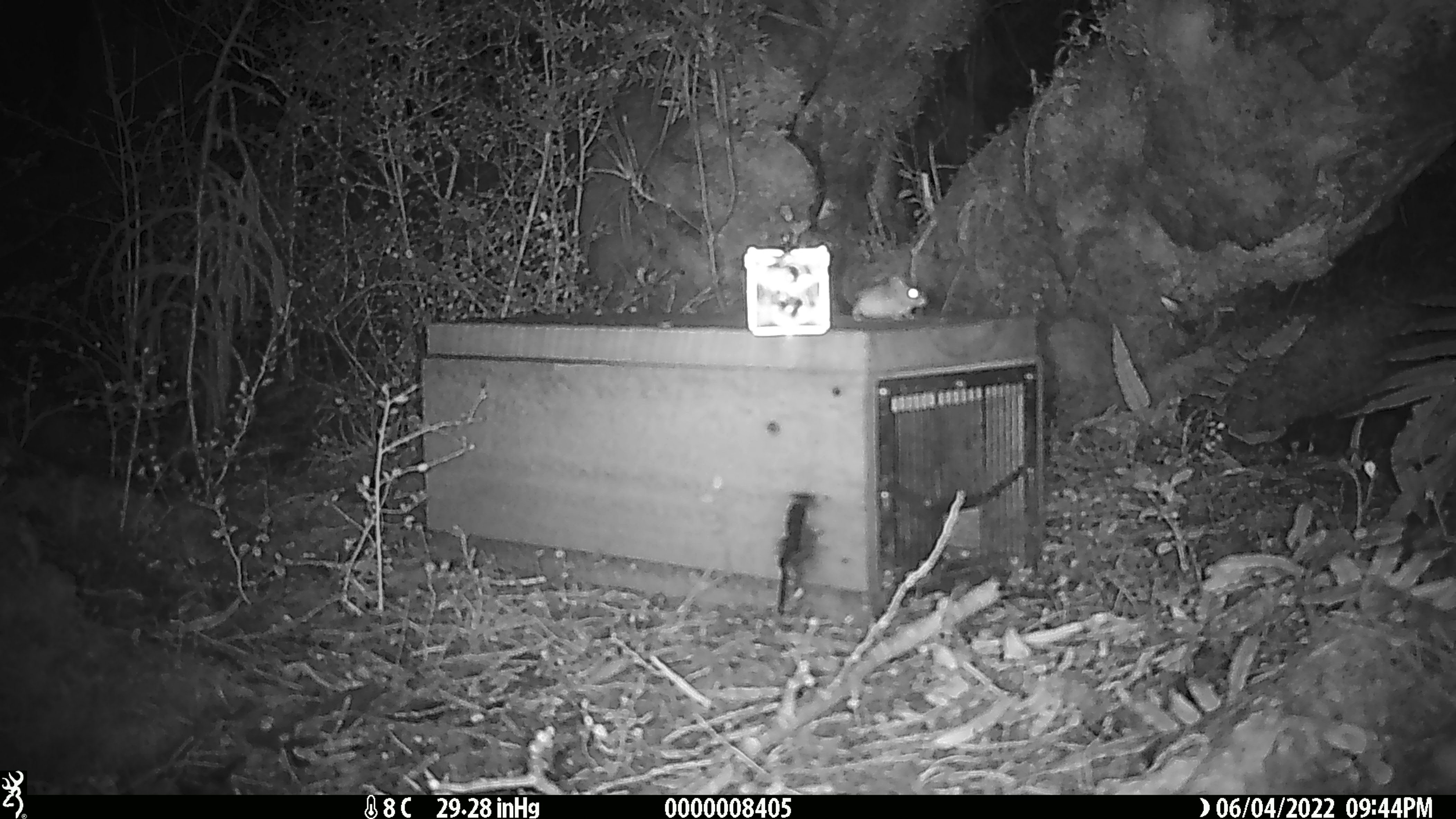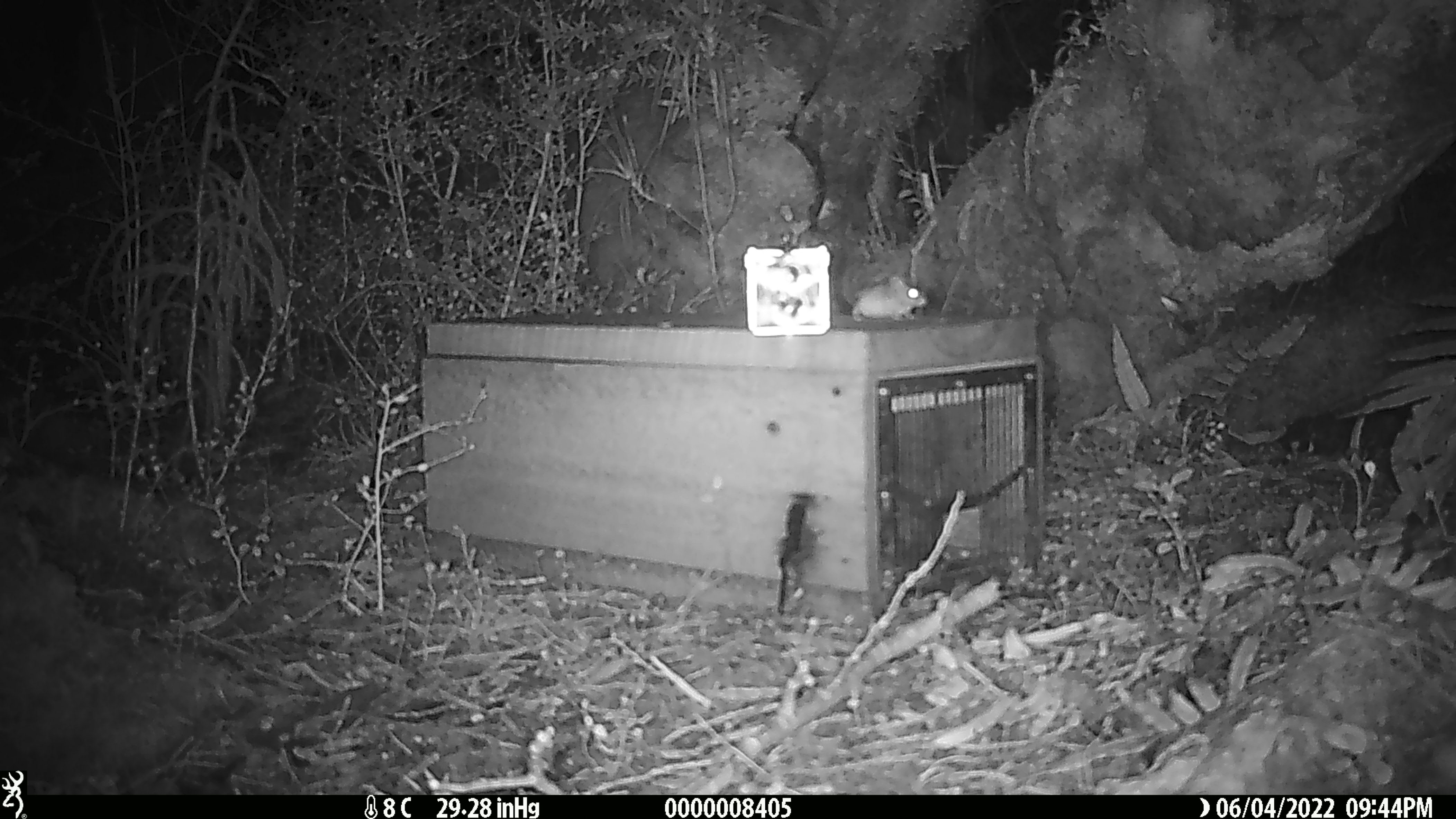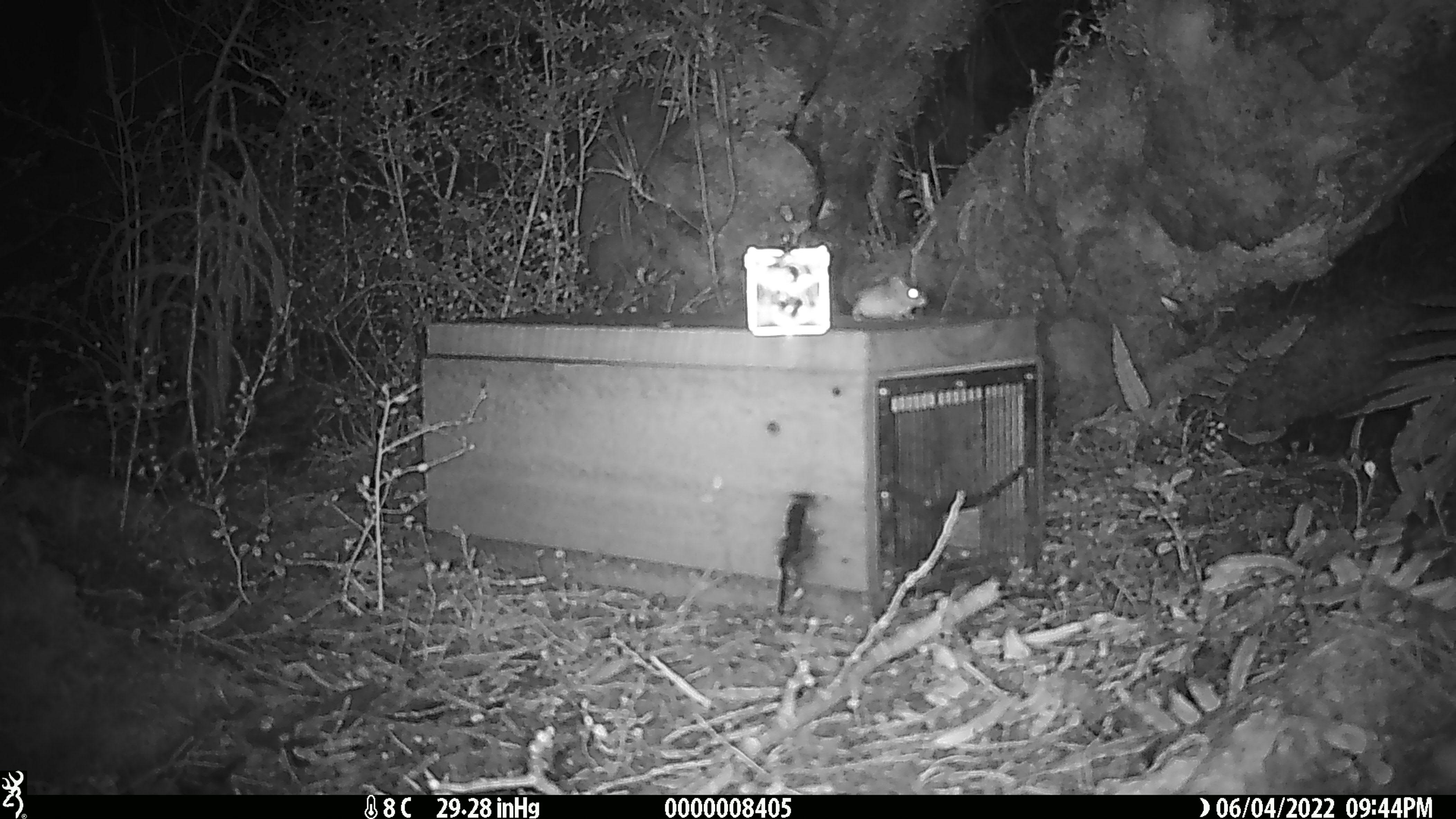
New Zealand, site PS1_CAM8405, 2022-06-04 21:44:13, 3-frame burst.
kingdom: Animalia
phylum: Chordata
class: Mammalia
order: Rodentia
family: Muridae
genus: Mus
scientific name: Mus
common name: mouse